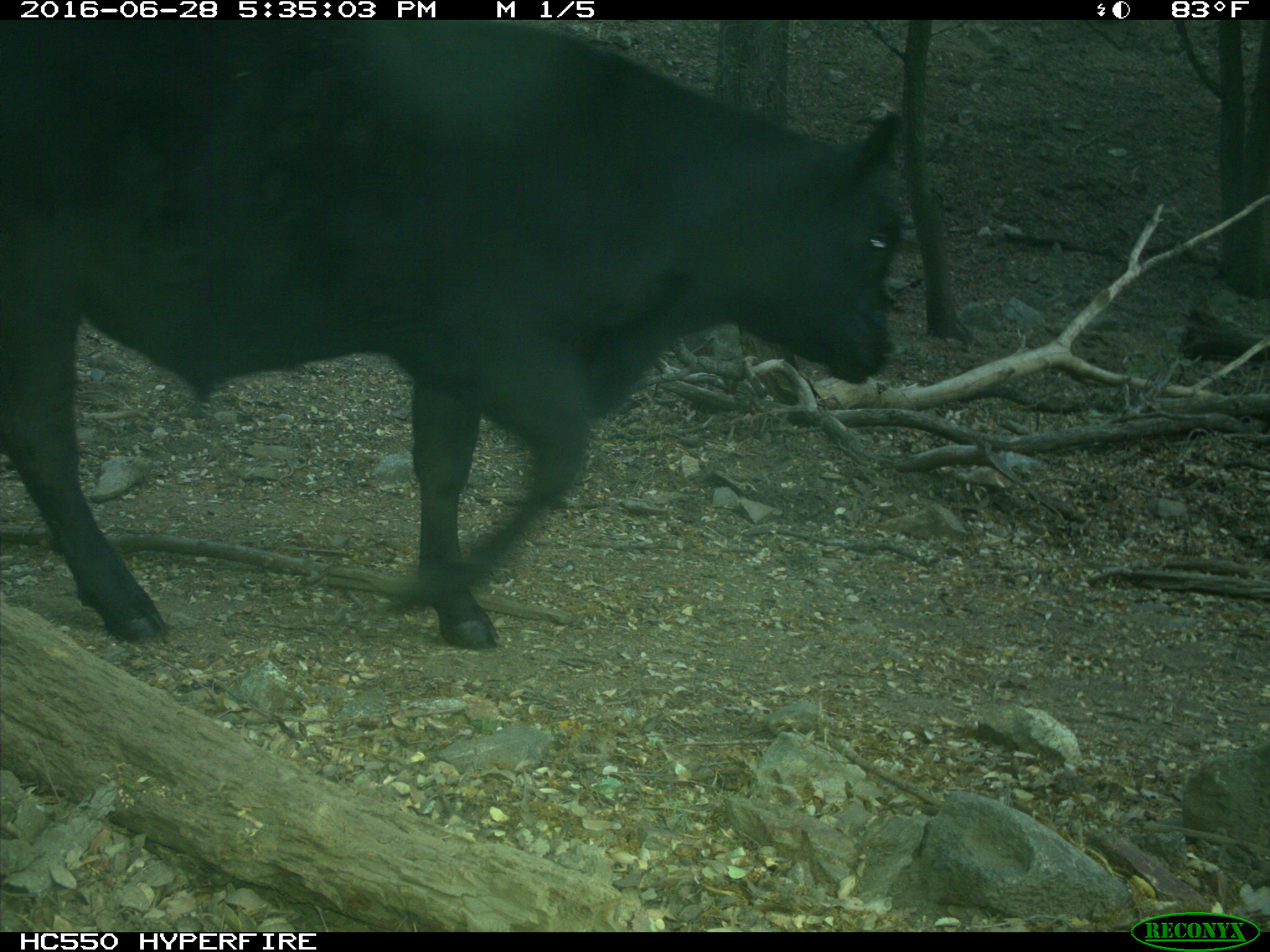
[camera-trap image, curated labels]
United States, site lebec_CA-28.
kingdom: Animalia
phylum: Chordata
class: Mammalia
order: Artiodactyla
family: Bovidae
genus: Bos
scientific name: Bos taurus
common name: domestic cow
Bos taurus (domestic cow).